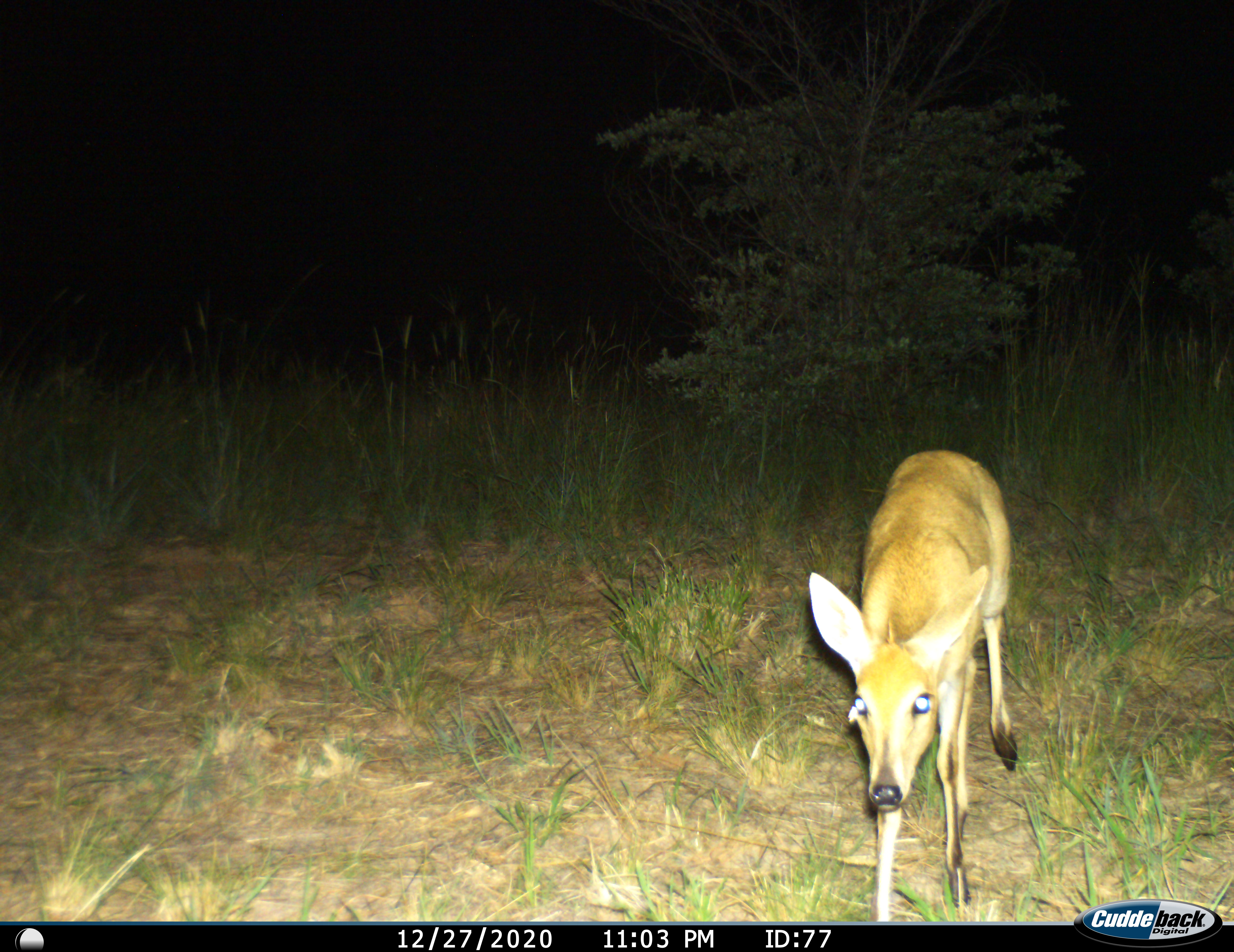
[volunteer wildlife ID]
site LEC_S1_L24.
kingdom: Animalia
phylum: Chordata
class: Mammalia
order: Artiodactyla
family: Bovidae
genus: Sylvicapra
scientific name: Sylvicapra grimmia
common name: common duiker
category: duikercommongrey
Duikercommongrey (common duiker) (Sylvicapra grimmia), count 1. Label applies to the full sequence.